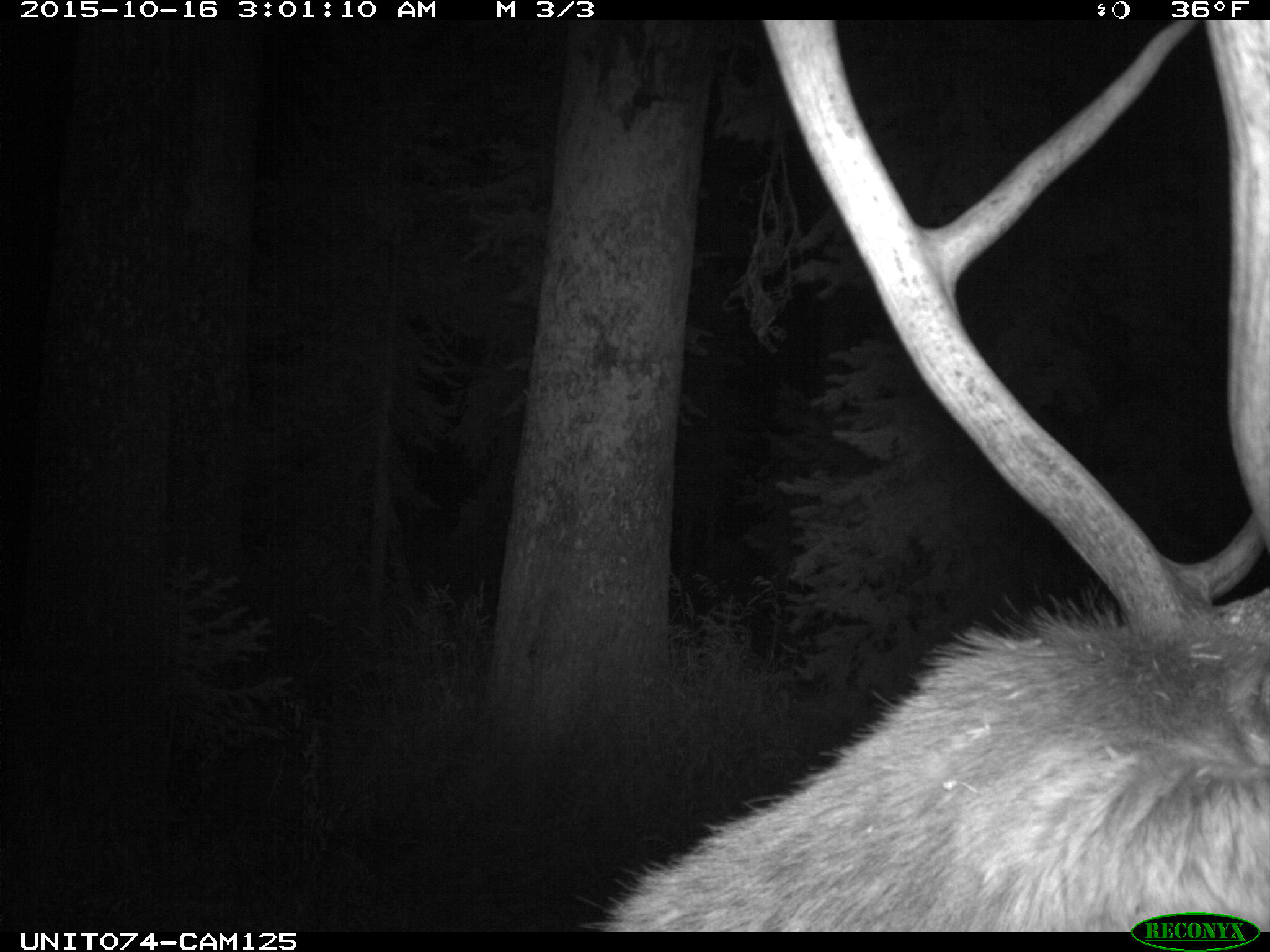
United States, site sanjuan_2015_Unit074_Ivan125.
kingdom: Animalia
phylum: Chordata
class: Mammalia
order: Artiodactyla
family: Cervidae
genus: Cervus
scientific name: Cervus elaphus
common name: red deer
Cervus elaphus (red deer).